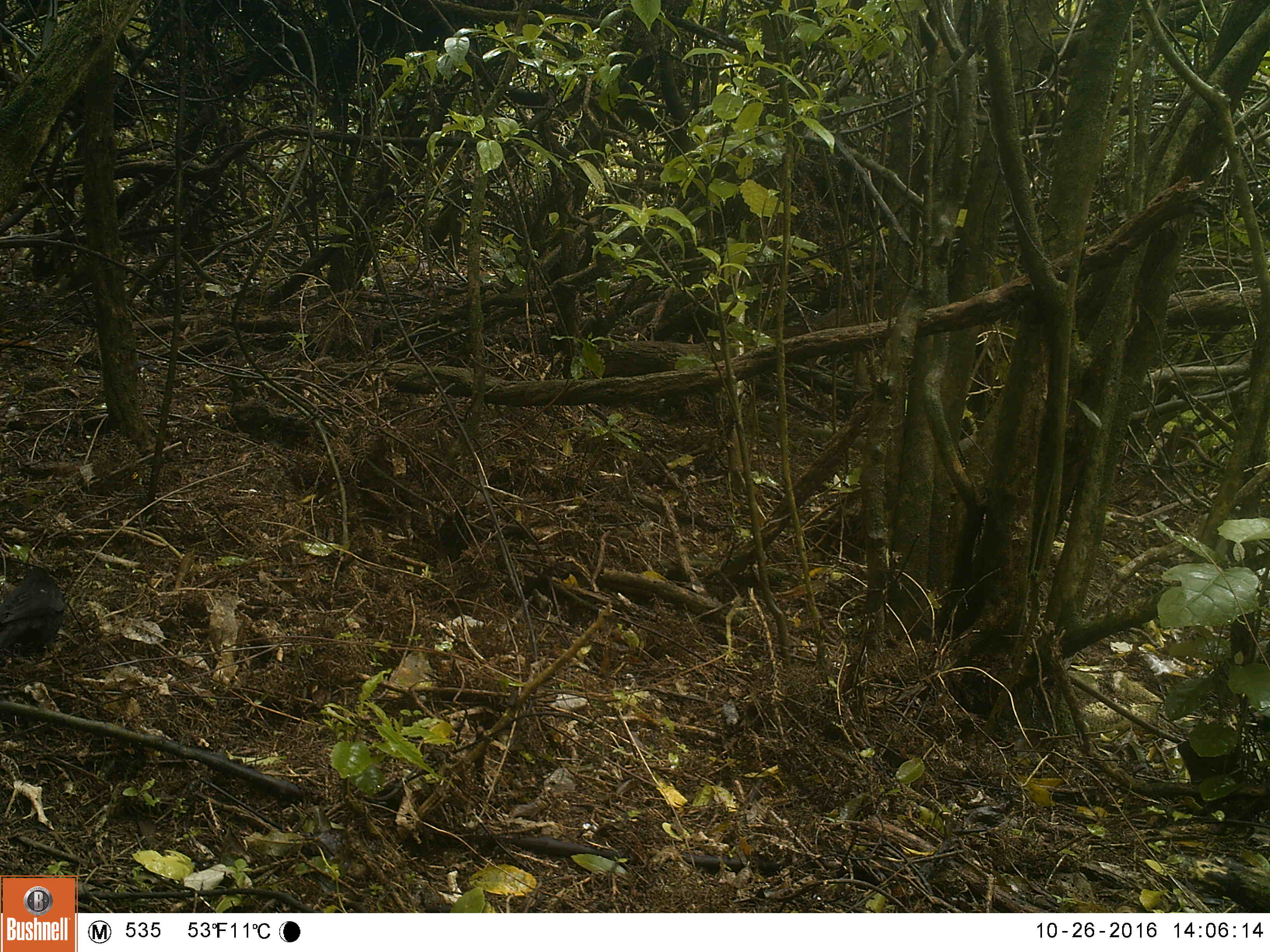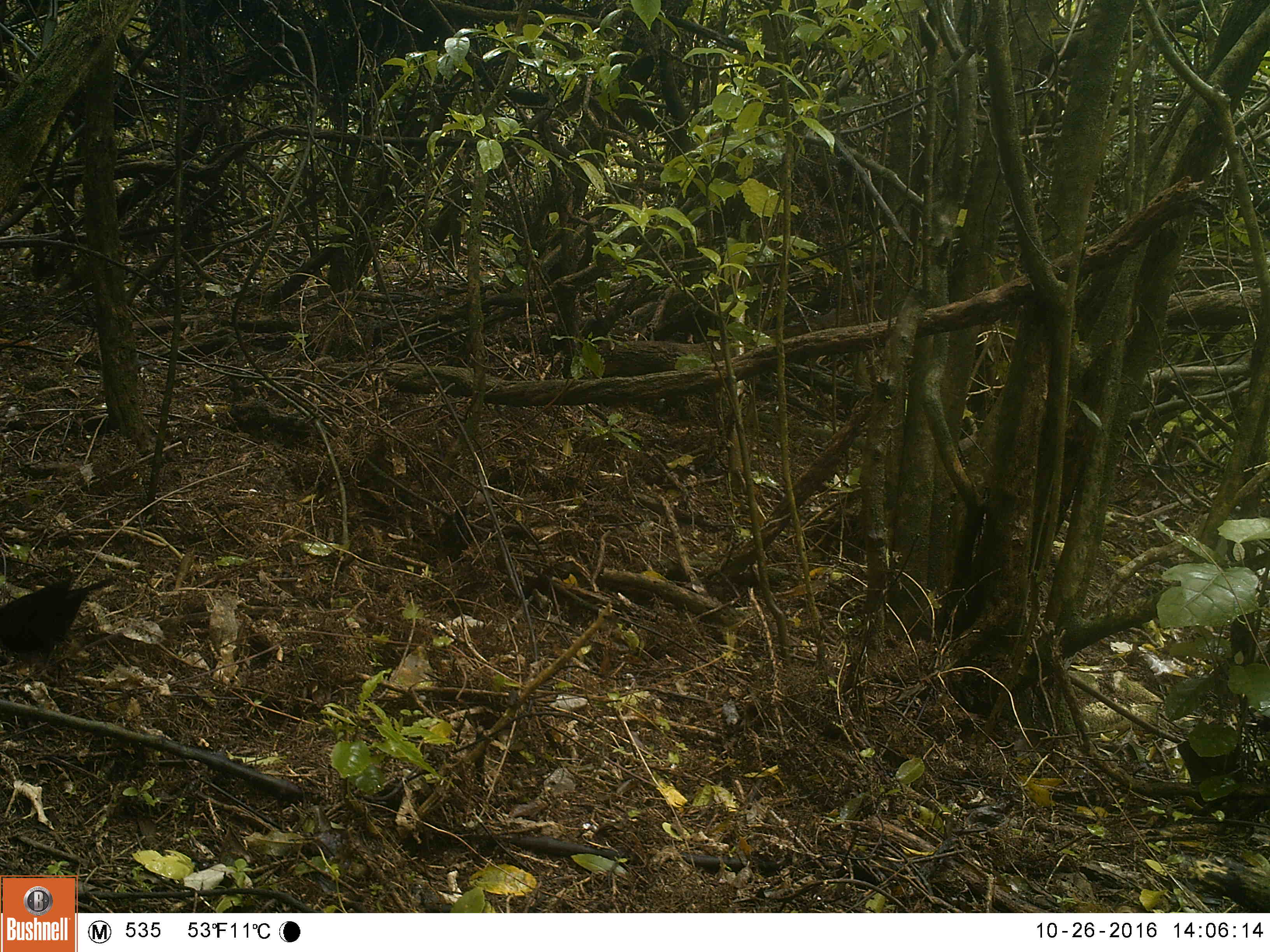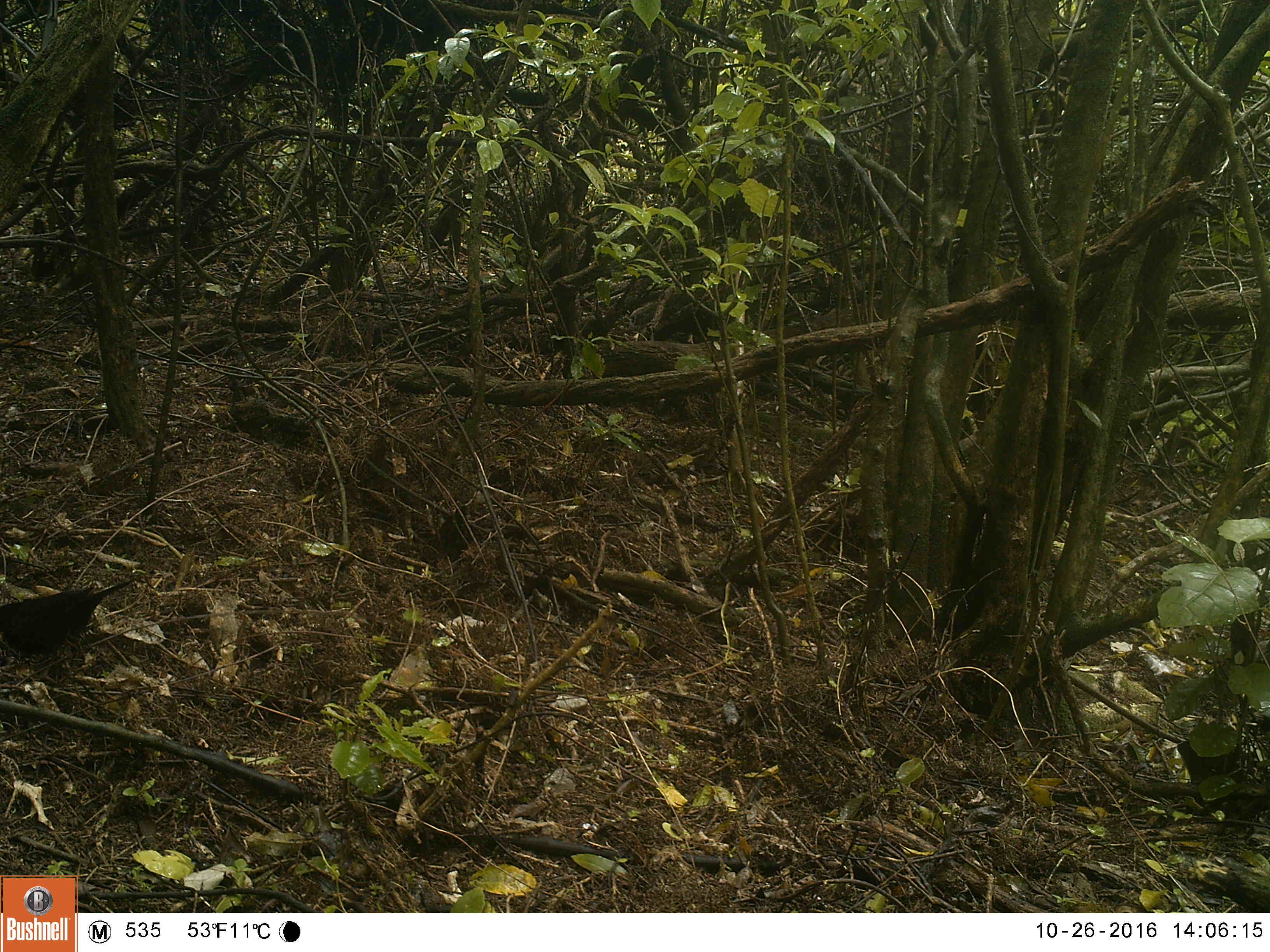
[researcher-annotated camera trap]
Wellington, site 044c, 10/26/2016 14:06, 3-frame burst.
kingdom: Animalia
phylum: Chordata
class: Aves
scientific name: Aves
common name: bird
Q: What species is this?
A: Bird (Aves).